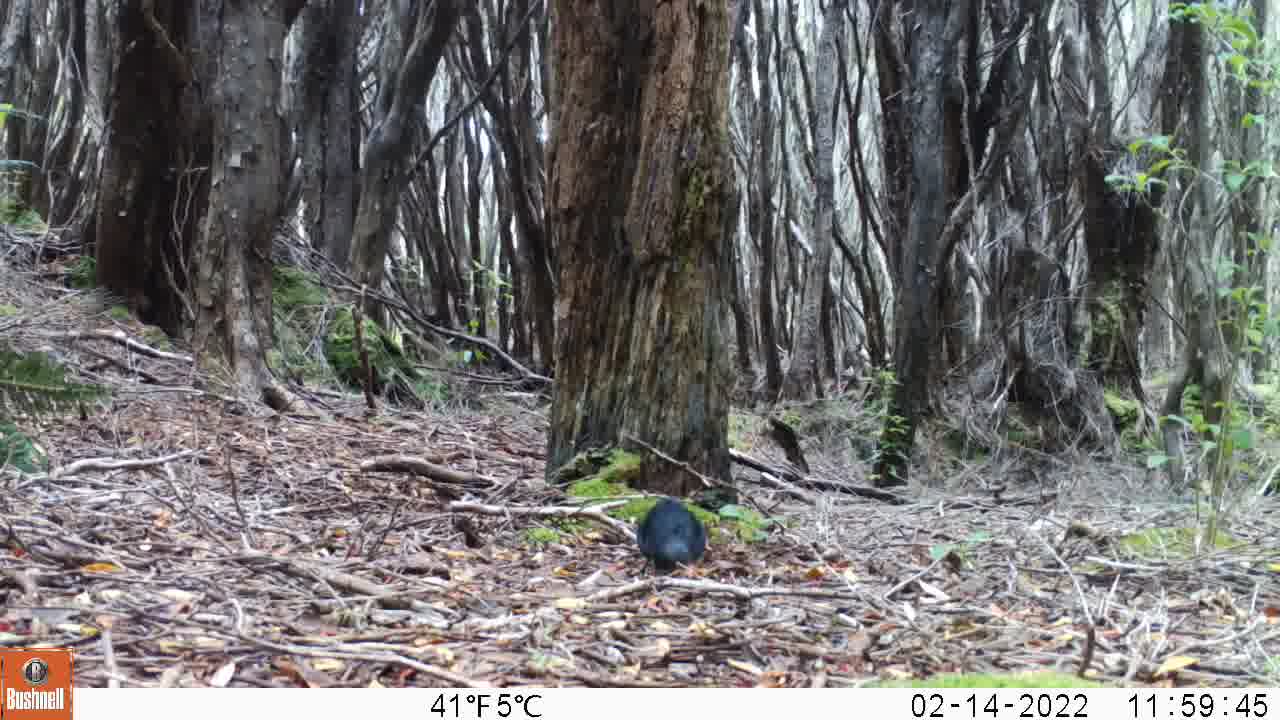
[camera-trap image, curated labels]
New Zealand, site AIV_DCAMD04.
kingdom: Animalia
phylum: Chordata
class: Aves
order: Passeriformes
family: Turdidae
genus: Turdus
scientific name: Turdus merula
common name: eurasian blackbird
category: blackbird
Blackbird (eurasian blackbird) (Turdus merula).